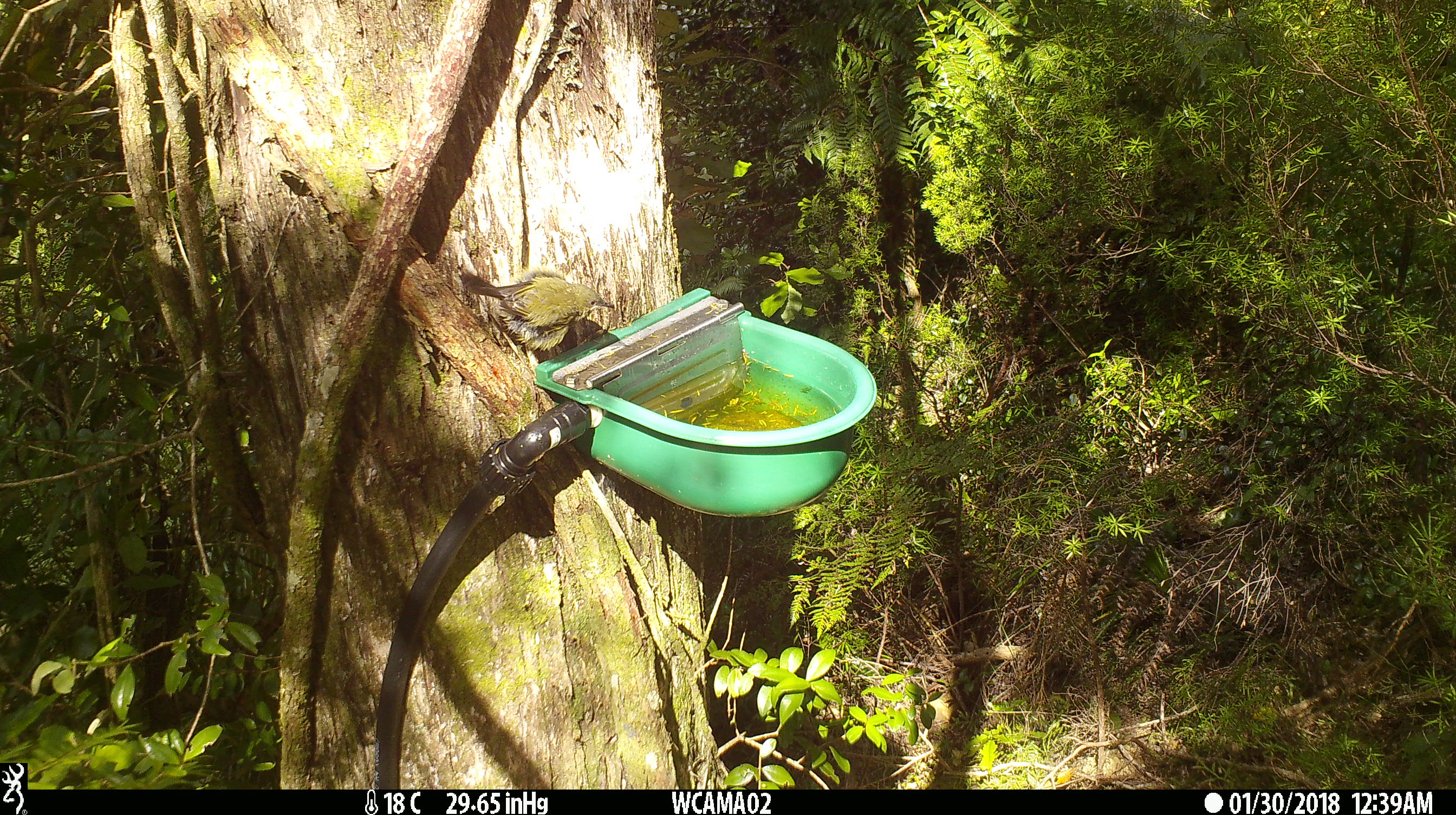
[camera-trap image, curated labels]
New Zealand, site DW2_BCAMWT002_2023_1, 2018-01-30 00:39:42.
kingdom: Animalia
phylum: Chordata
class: Aves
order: Passeriformes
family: Meliphagidae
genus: Anthornis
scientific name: Anthornis melanura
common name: new zealand bellbird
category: bellbird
Bellbird (new zealand bellbird) (Anthornis melanura).